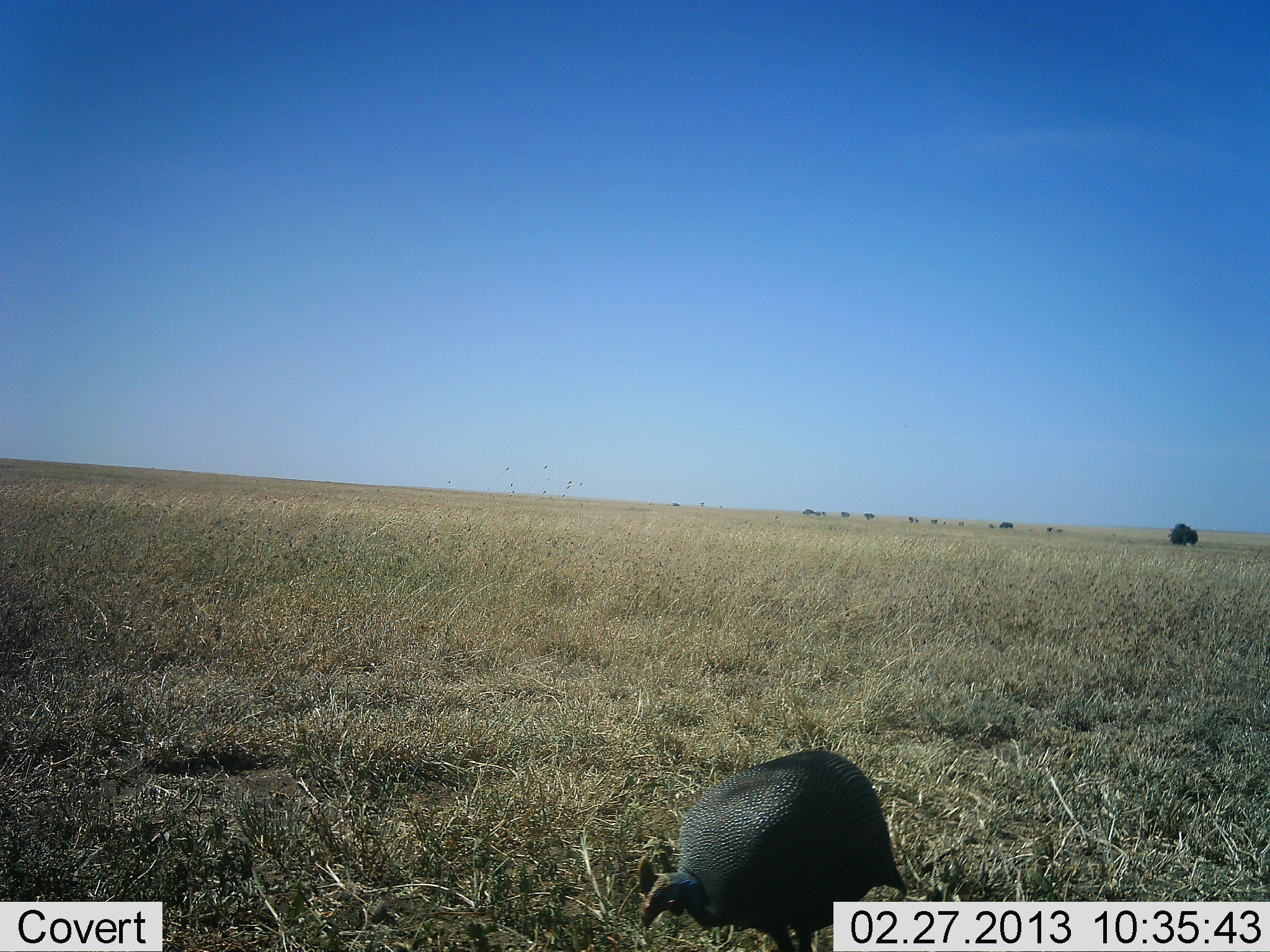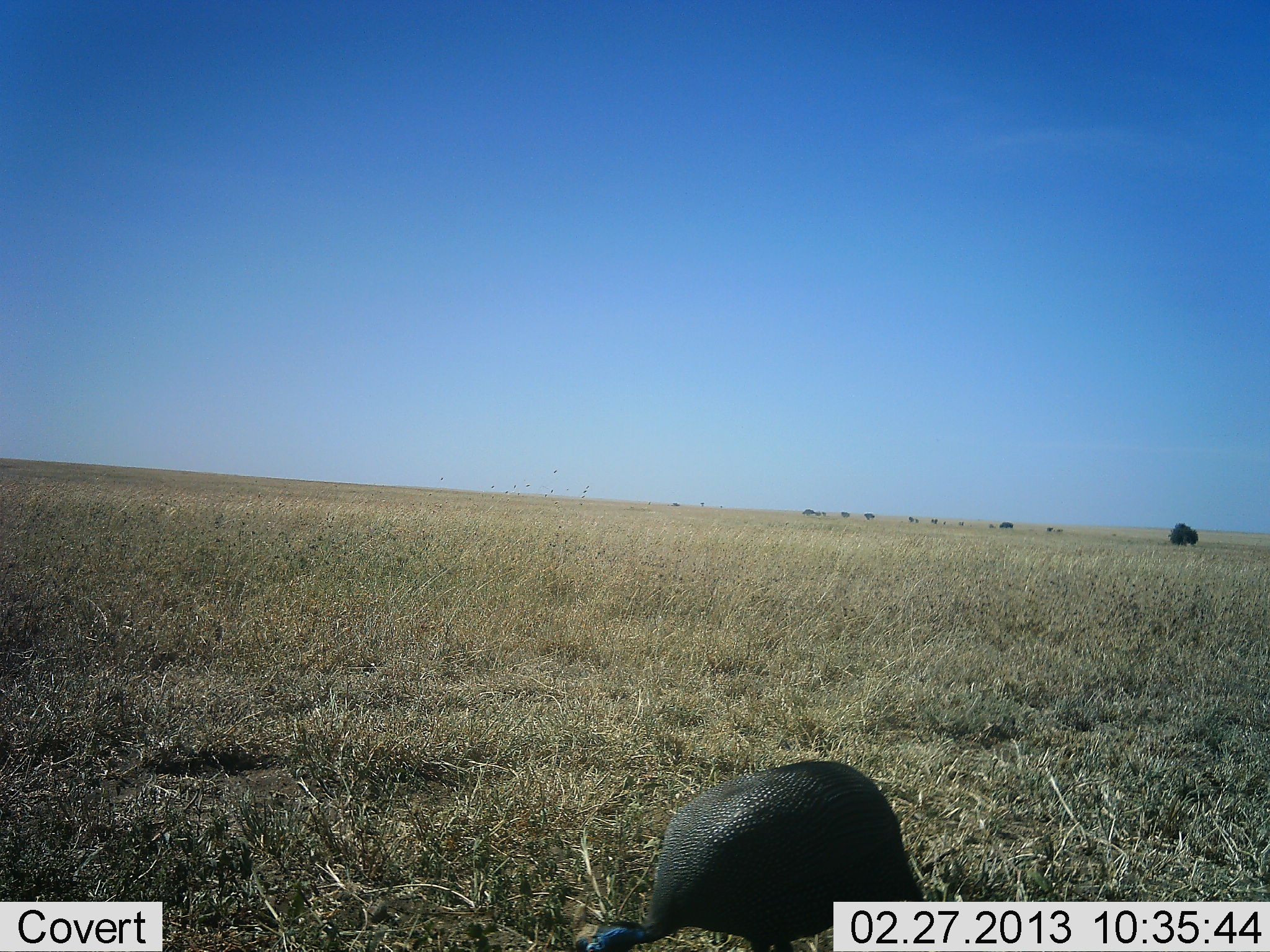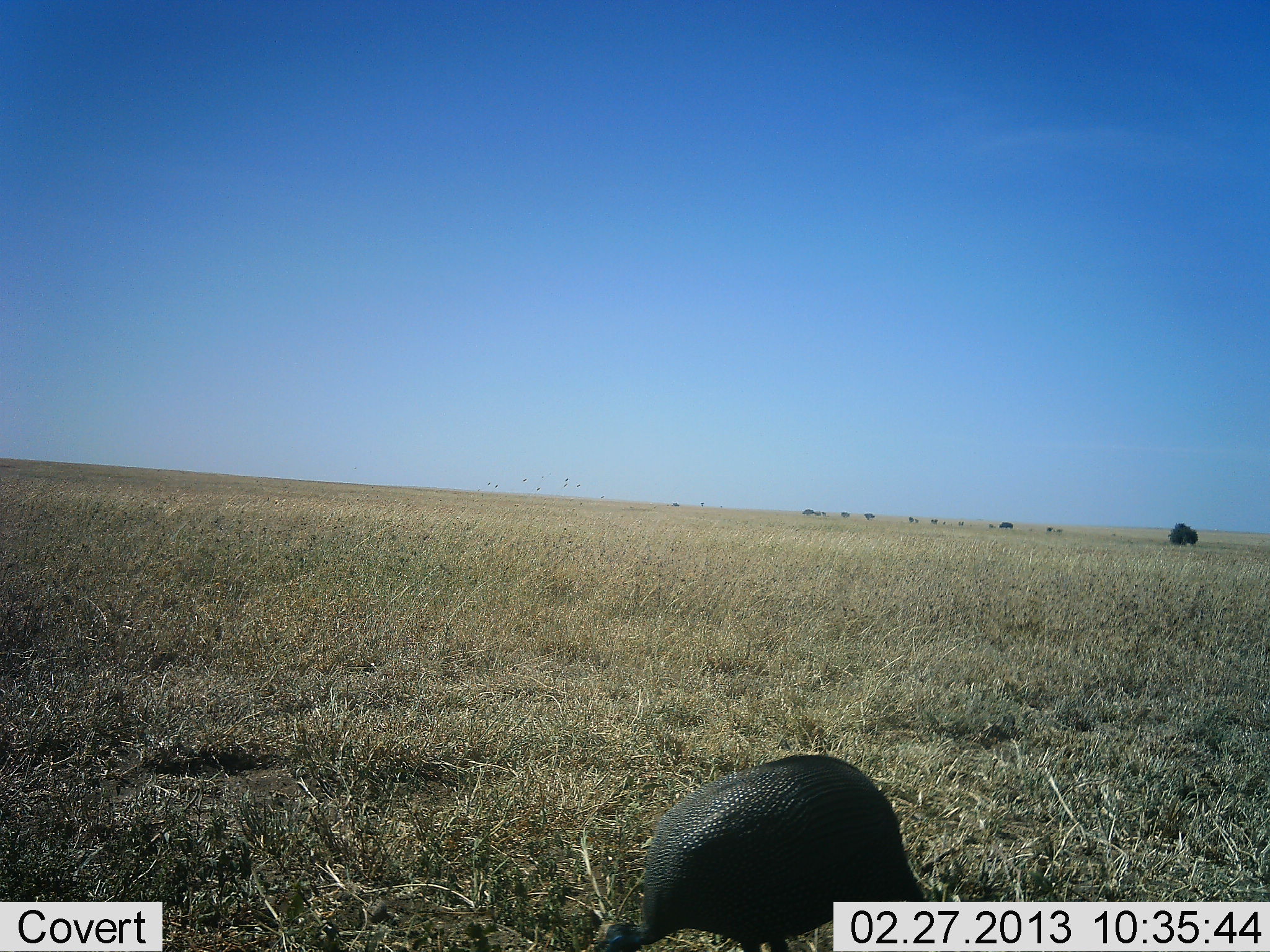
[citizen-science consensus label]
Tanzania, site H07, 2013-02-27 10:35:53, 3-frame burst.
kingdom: Animalia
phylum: Chordata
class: Aves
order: Galliformes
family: Numididae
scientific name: Numididae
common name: guinea fowl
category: guineafowl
Guineafowl (guinea fowl) (Numididae), count 1. Behavior (volunteer vote fractions): standing 33%, resting 0%, moving 0%, interacting 0%. Young present (vote fraction): 0%. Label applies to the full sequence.